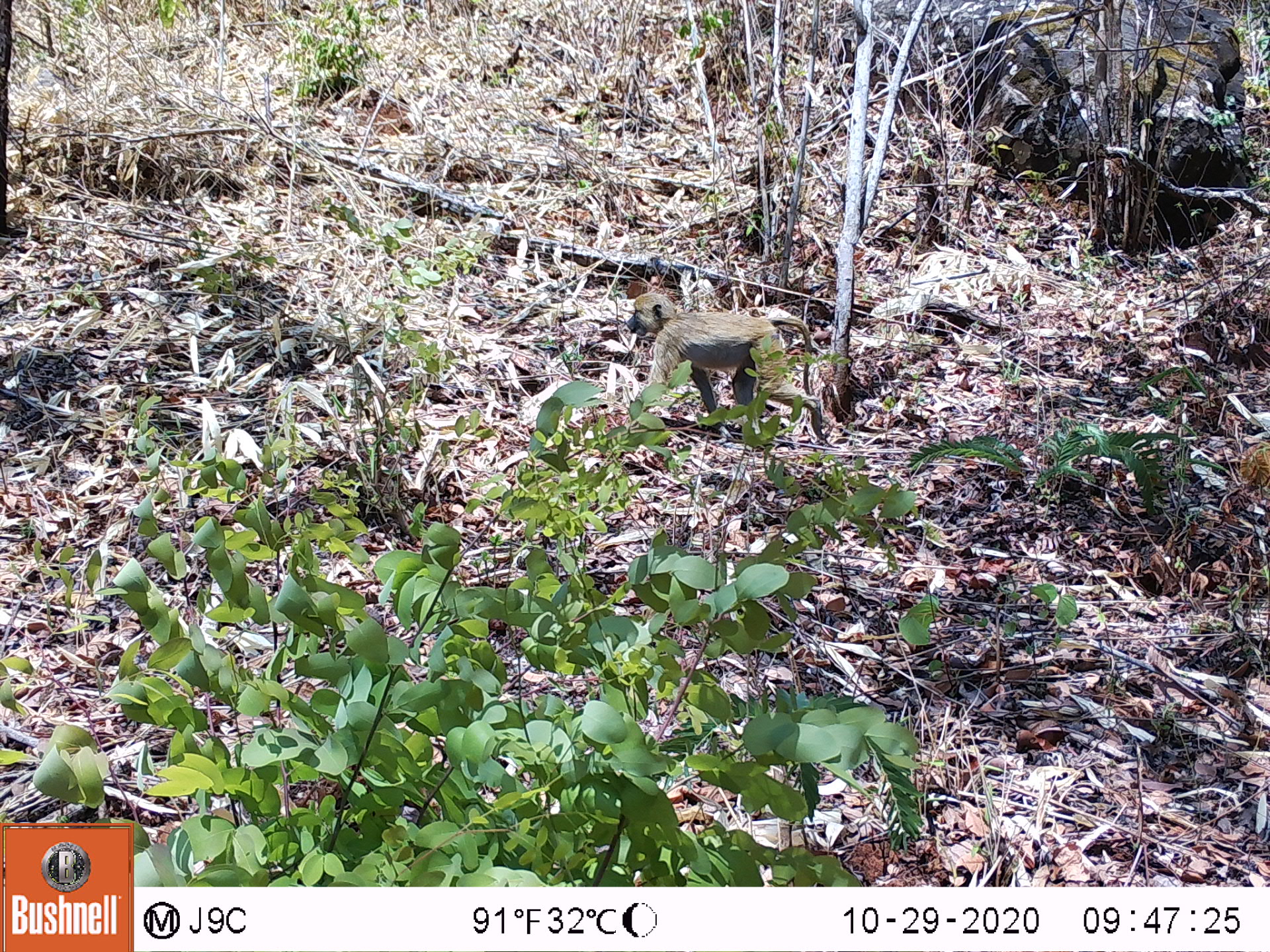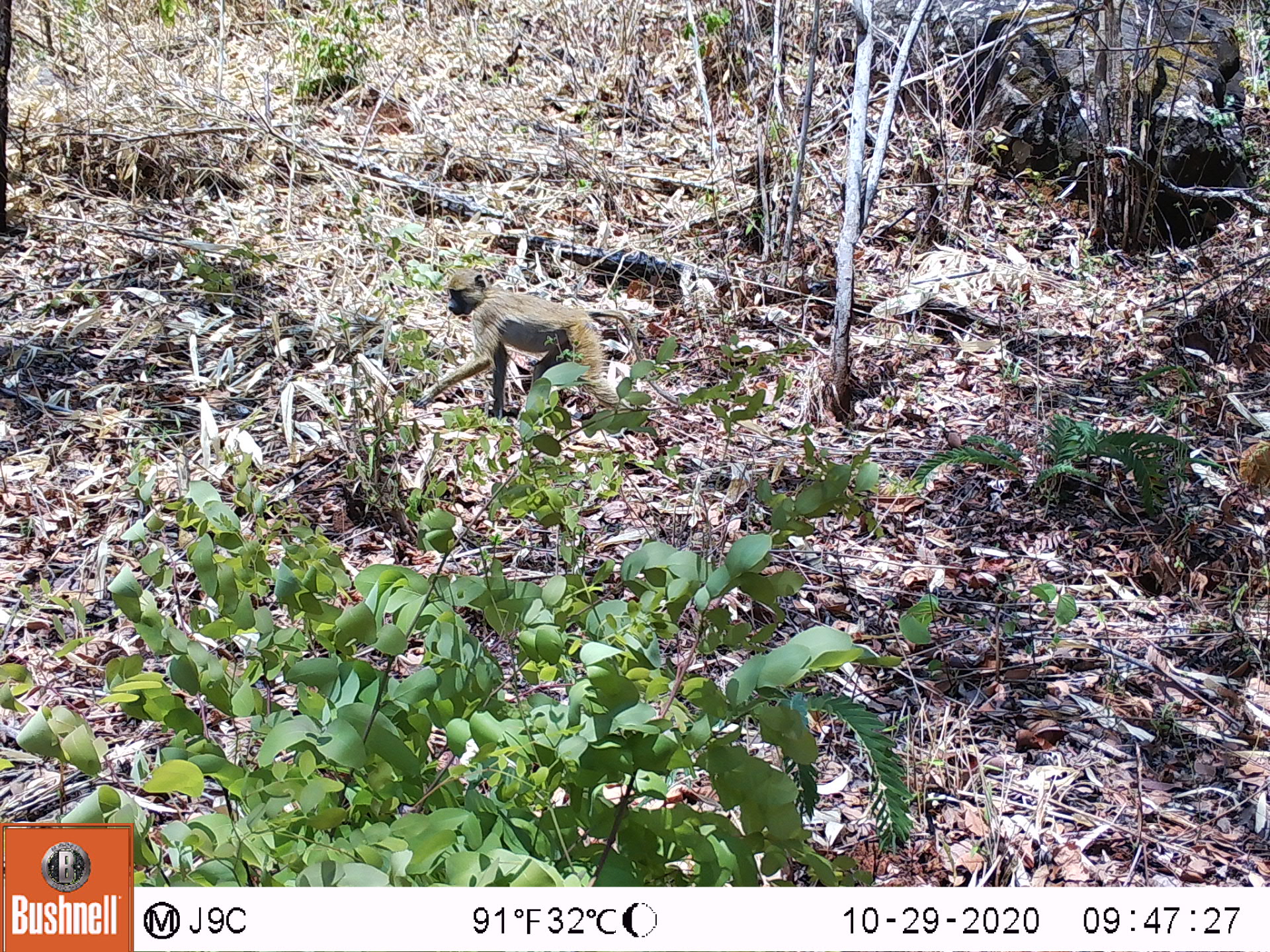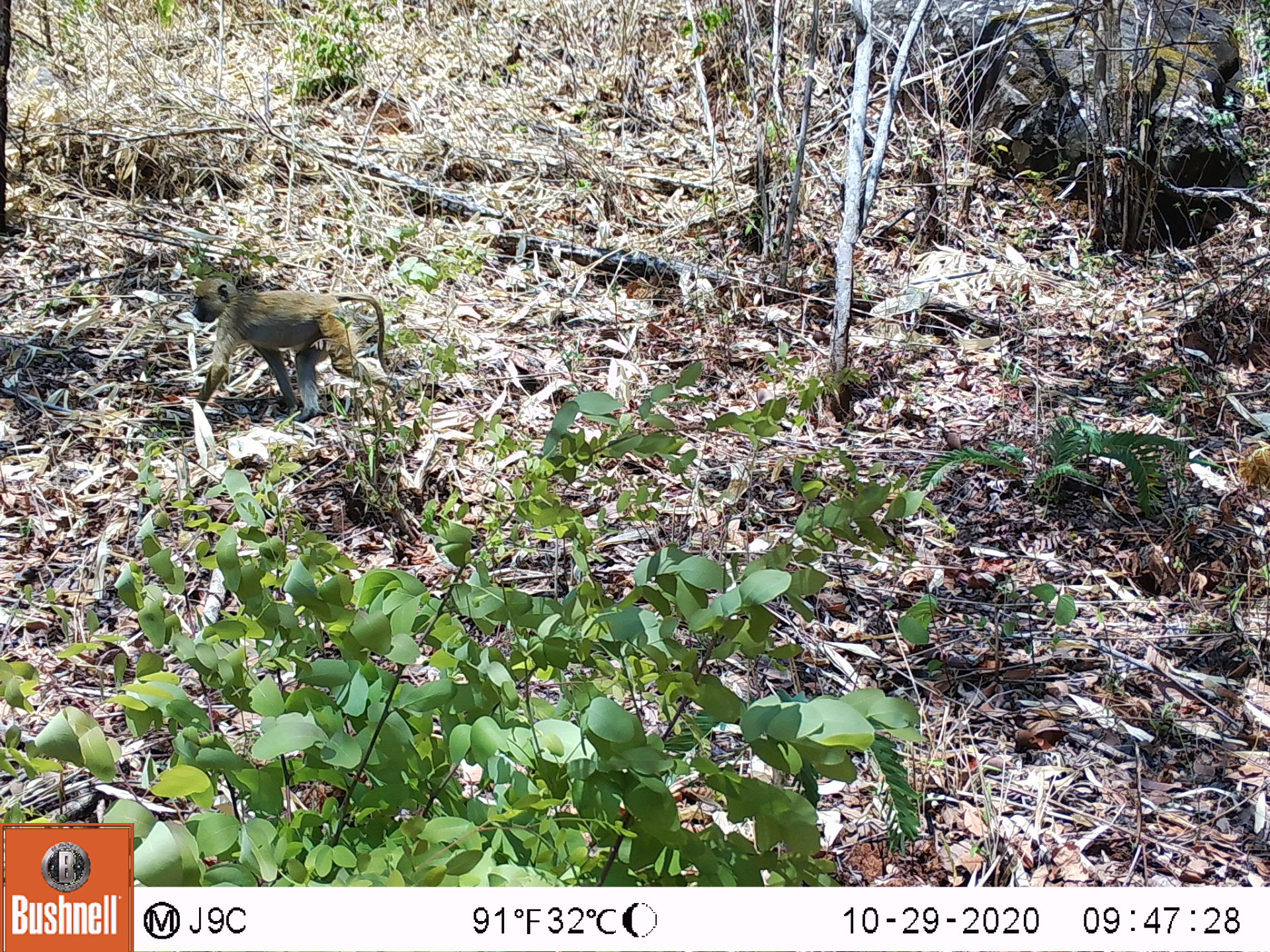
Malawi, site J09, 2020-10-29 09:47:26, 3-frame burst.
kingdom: Animalia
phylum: Chordata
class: Mammalia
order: Primates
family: Cercopithecidae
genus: Papio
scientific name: Papio cynocephalus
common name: yellow baboon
Yellow baboon (Papio cynocephalus), count 1.